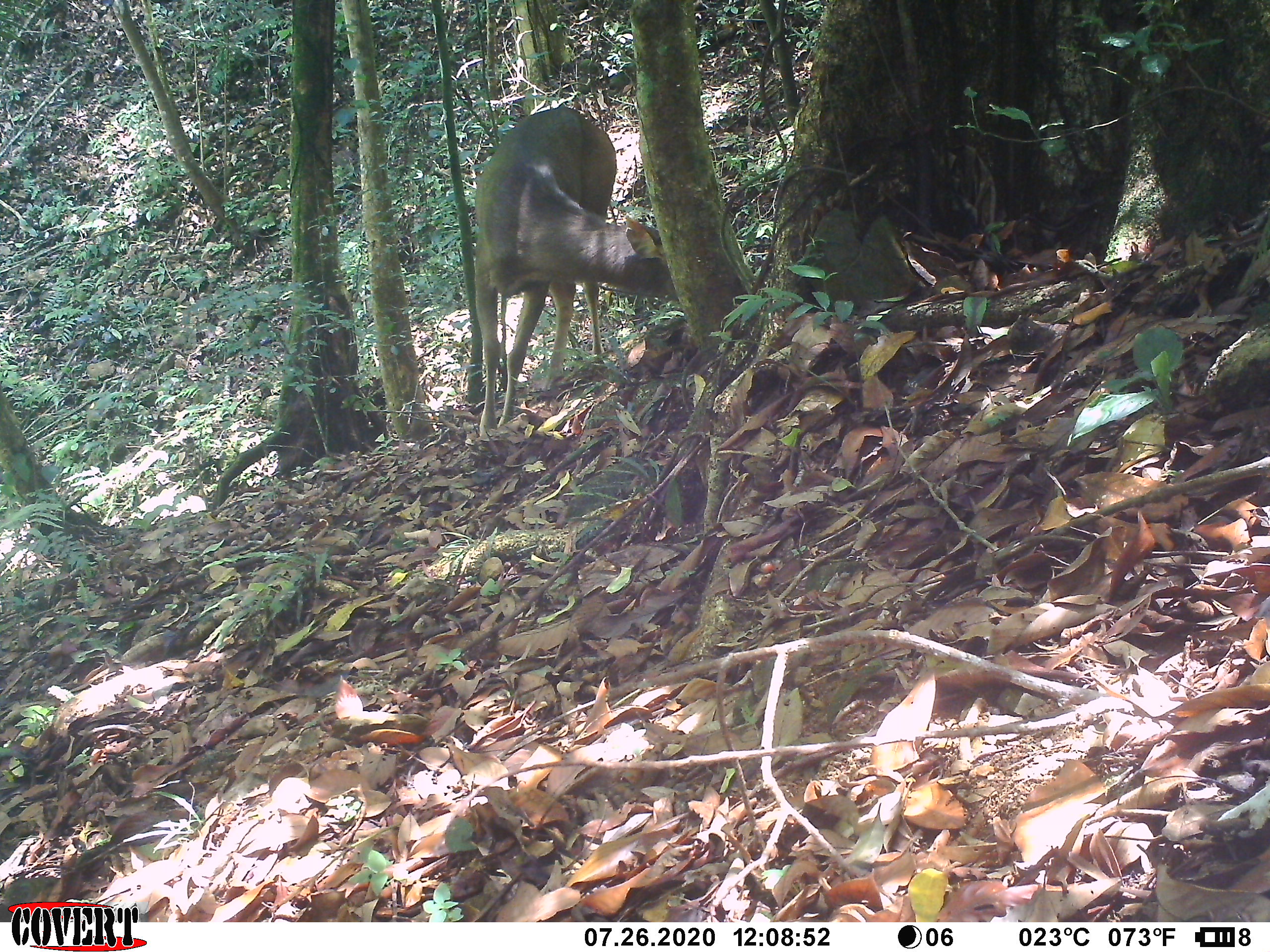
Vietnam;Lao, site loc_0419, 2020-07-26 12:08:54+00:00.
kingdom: Animalia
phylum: Chordata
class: Mammalia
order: Artiodactyla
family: Cervidae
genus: Rusa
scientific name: Rusa unicolor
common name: sambar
Sambar (Rusa unicolor). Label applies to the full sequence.